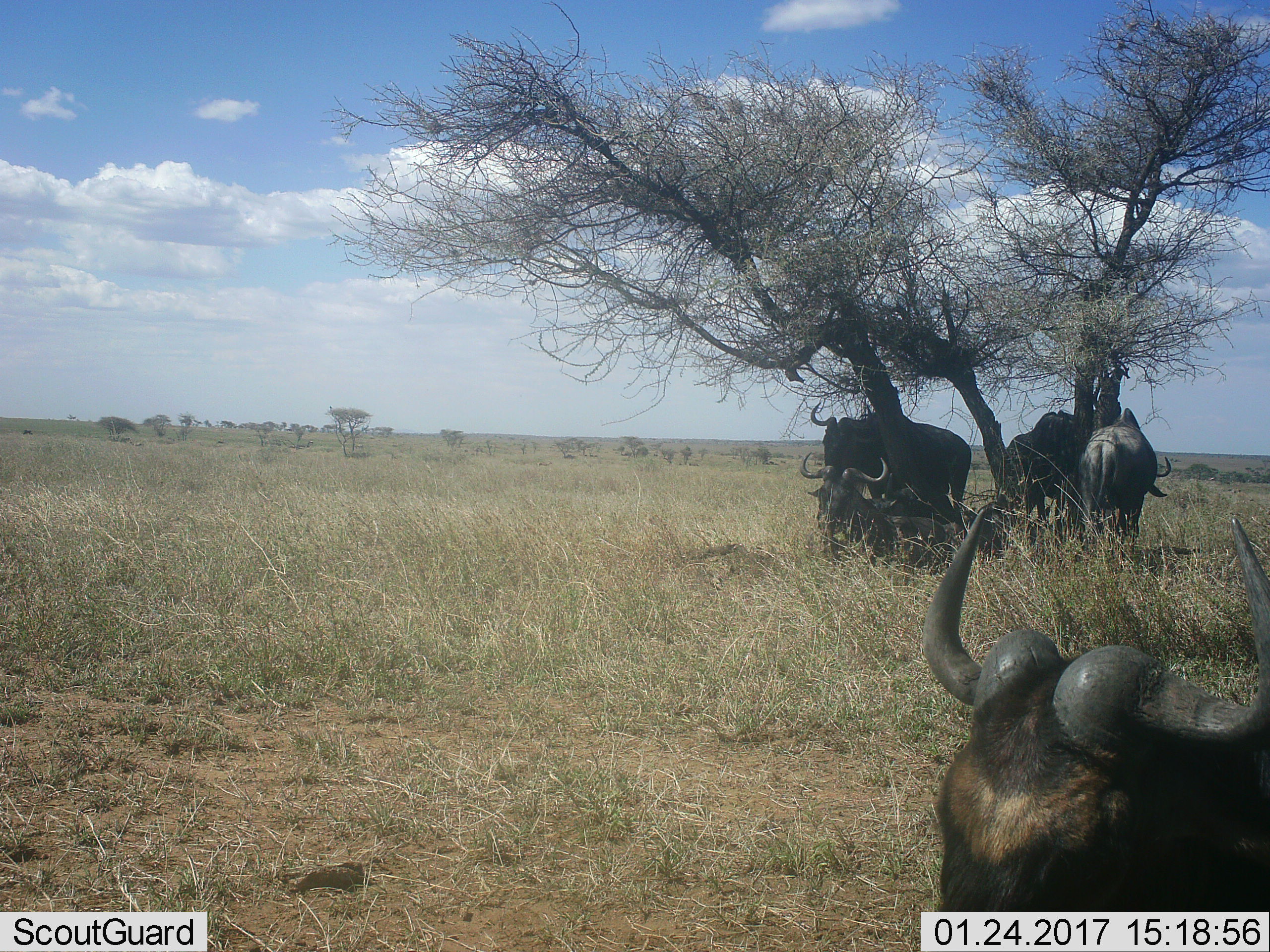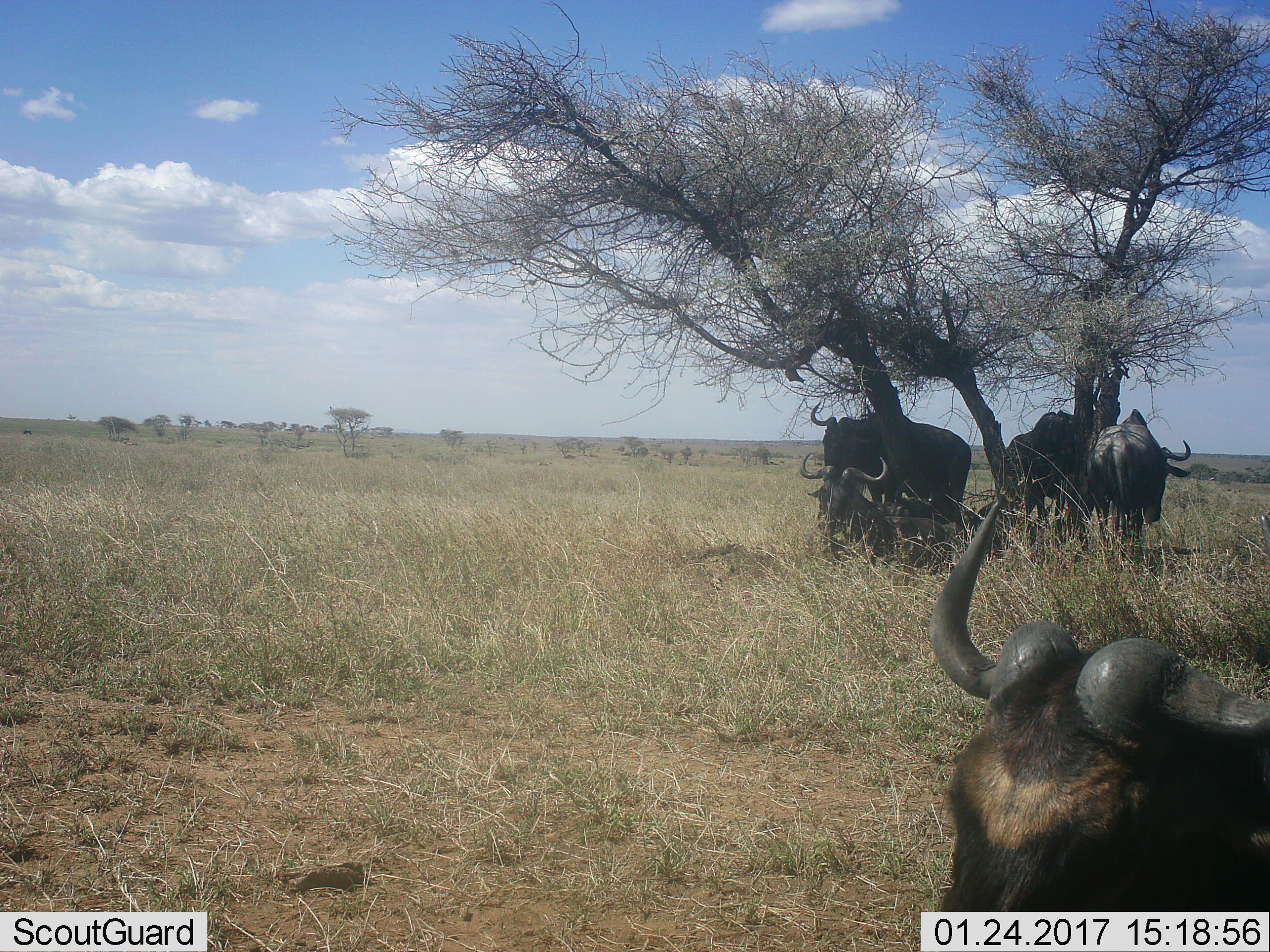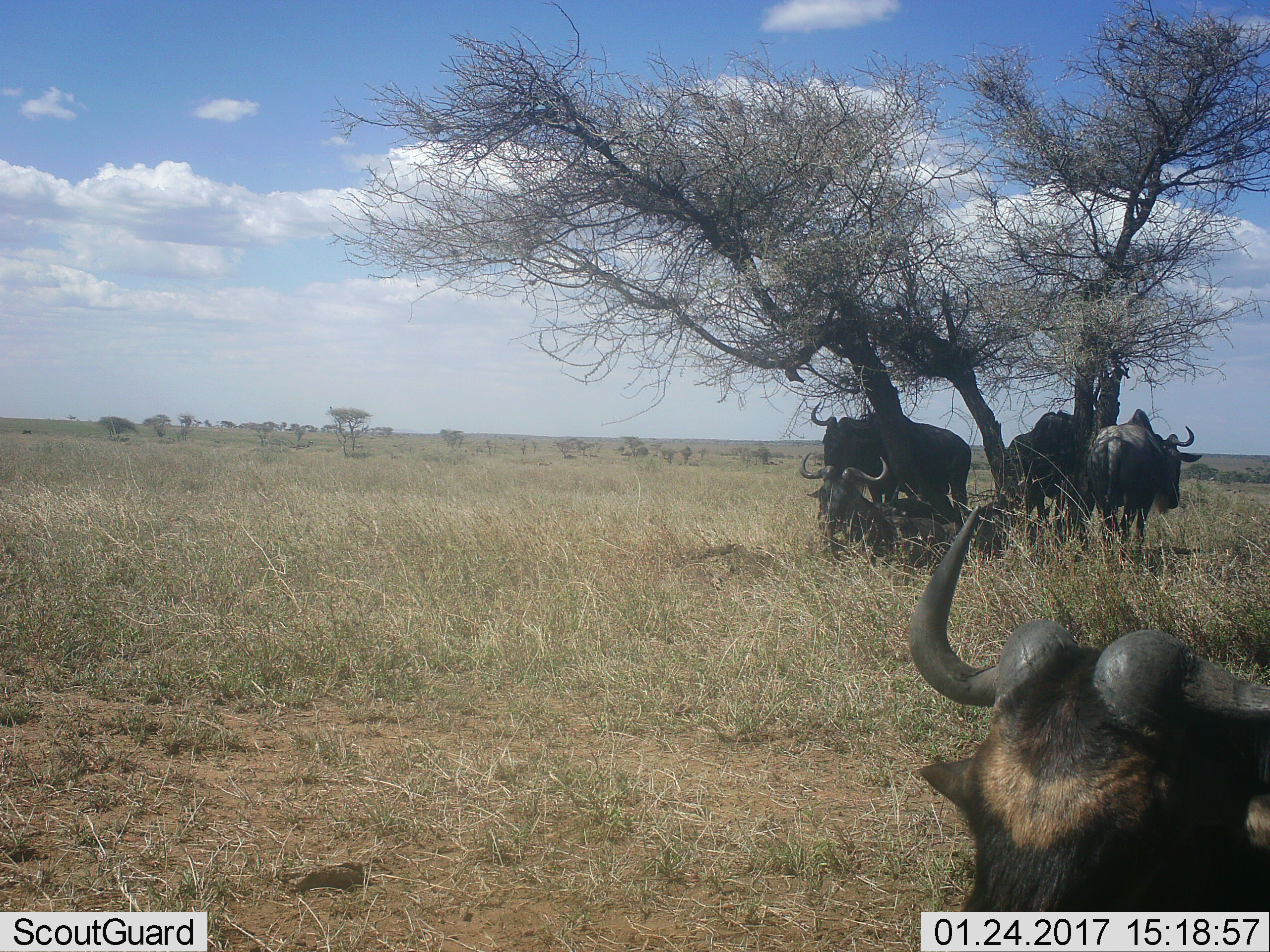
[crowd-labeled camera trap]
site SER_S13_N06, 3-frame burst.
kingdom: Animalia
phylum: Chordata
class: Mammalia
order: Artiodactyla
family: Bovidae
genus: Connochaetes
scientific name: Connochaetes taurinus taurinus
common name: blue wildebeest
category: wildebeestblue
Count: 5.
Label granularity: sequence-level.